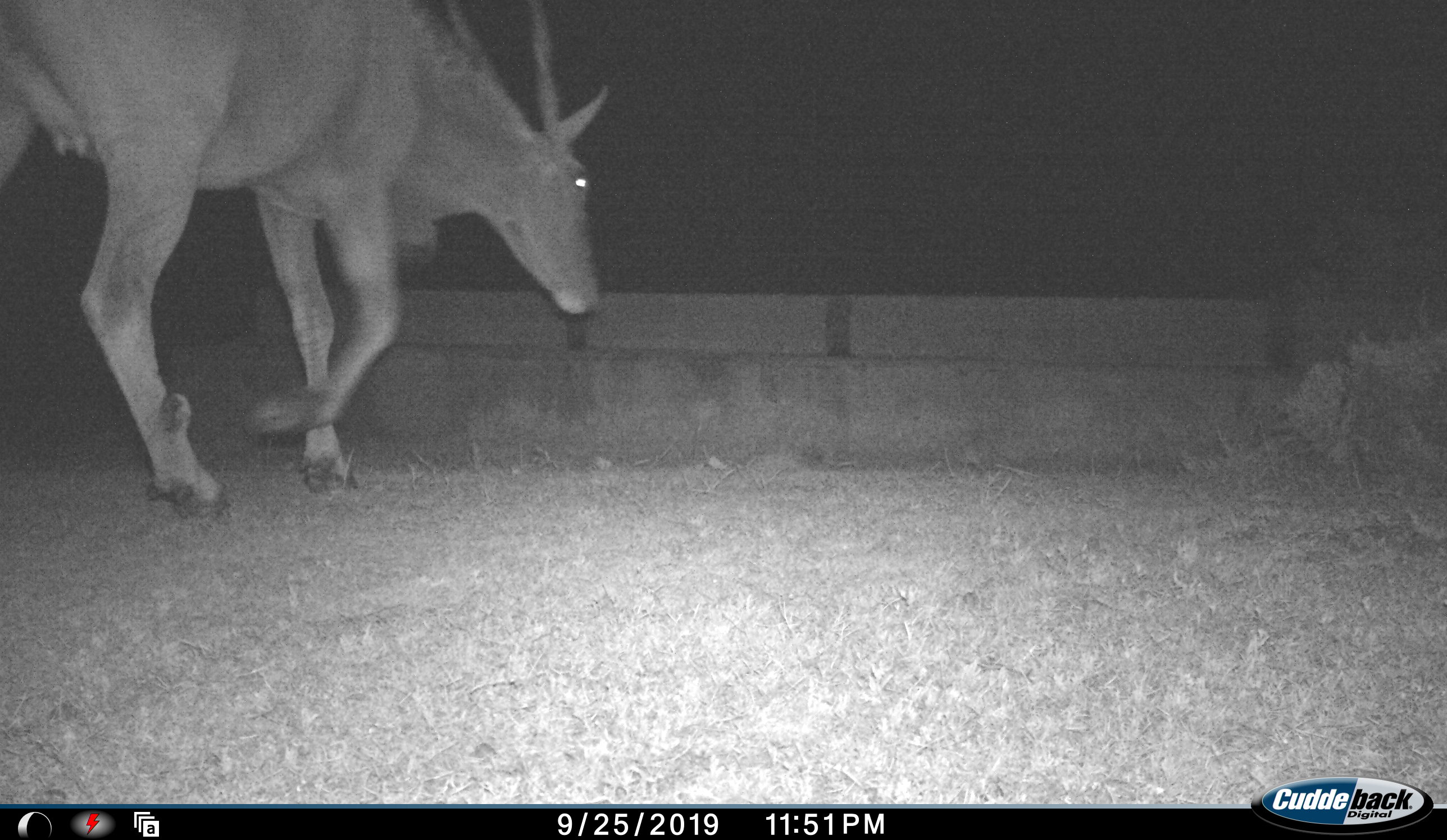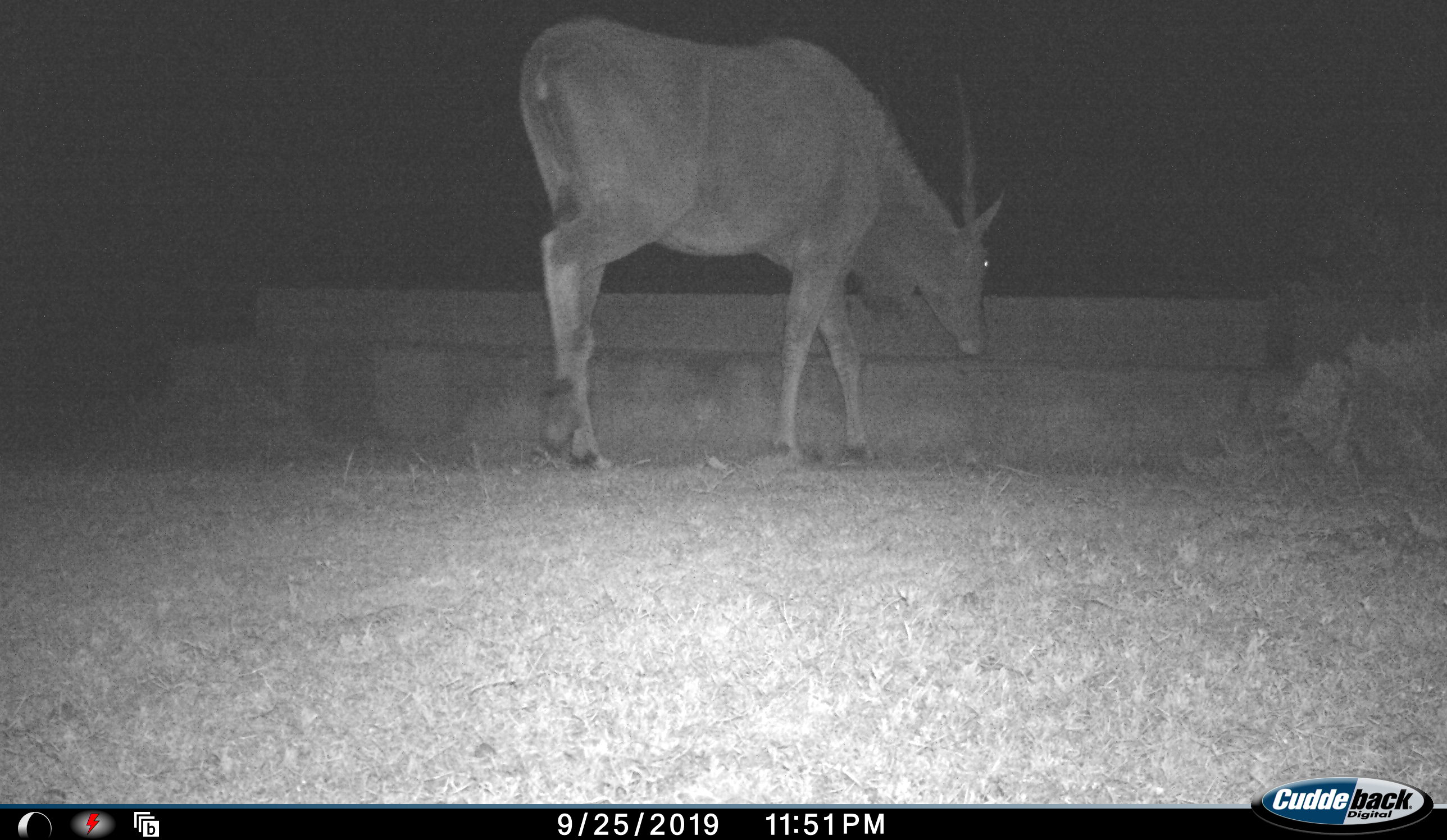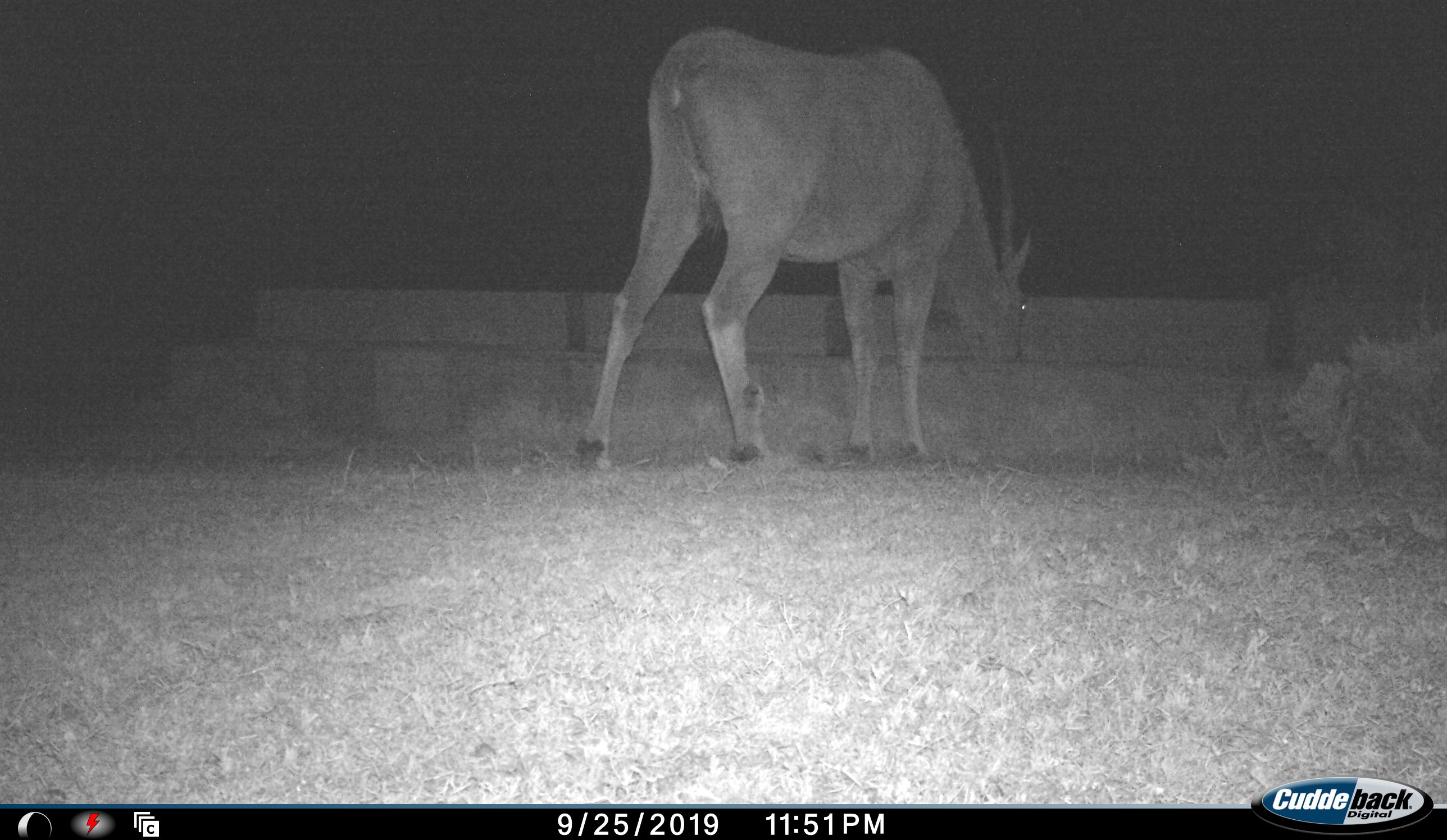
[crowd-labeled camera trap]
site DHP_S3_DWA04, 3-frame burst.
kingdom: Animalia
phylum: Chordata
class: Mammalia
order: Artiodactyla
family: Bovidae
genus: Tragelaphus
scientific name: Tragelaphus oryx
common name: eland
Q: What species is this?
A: Eland (Tragelaphus oryx).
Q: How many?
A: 1.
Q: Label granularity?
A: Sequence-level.